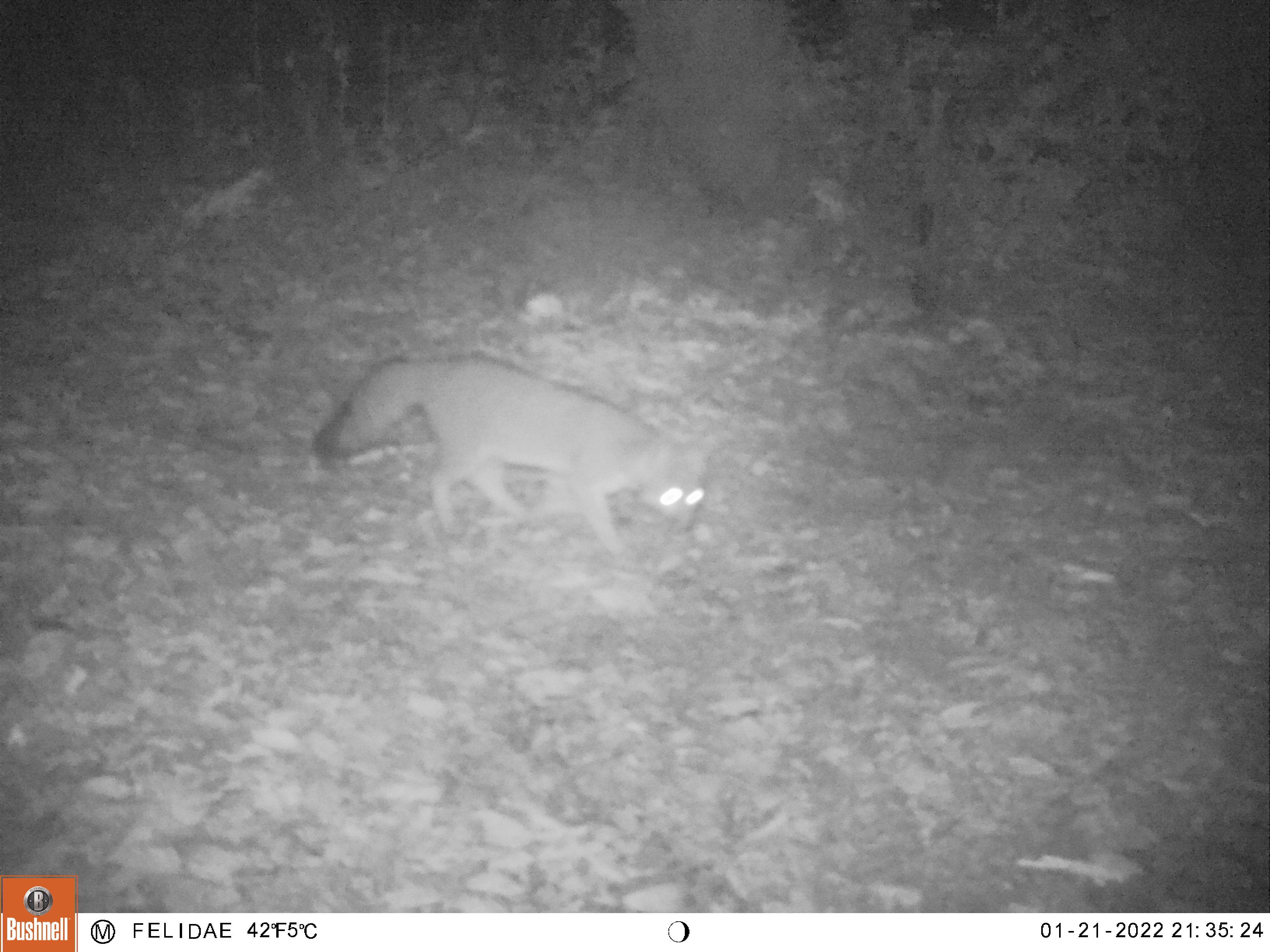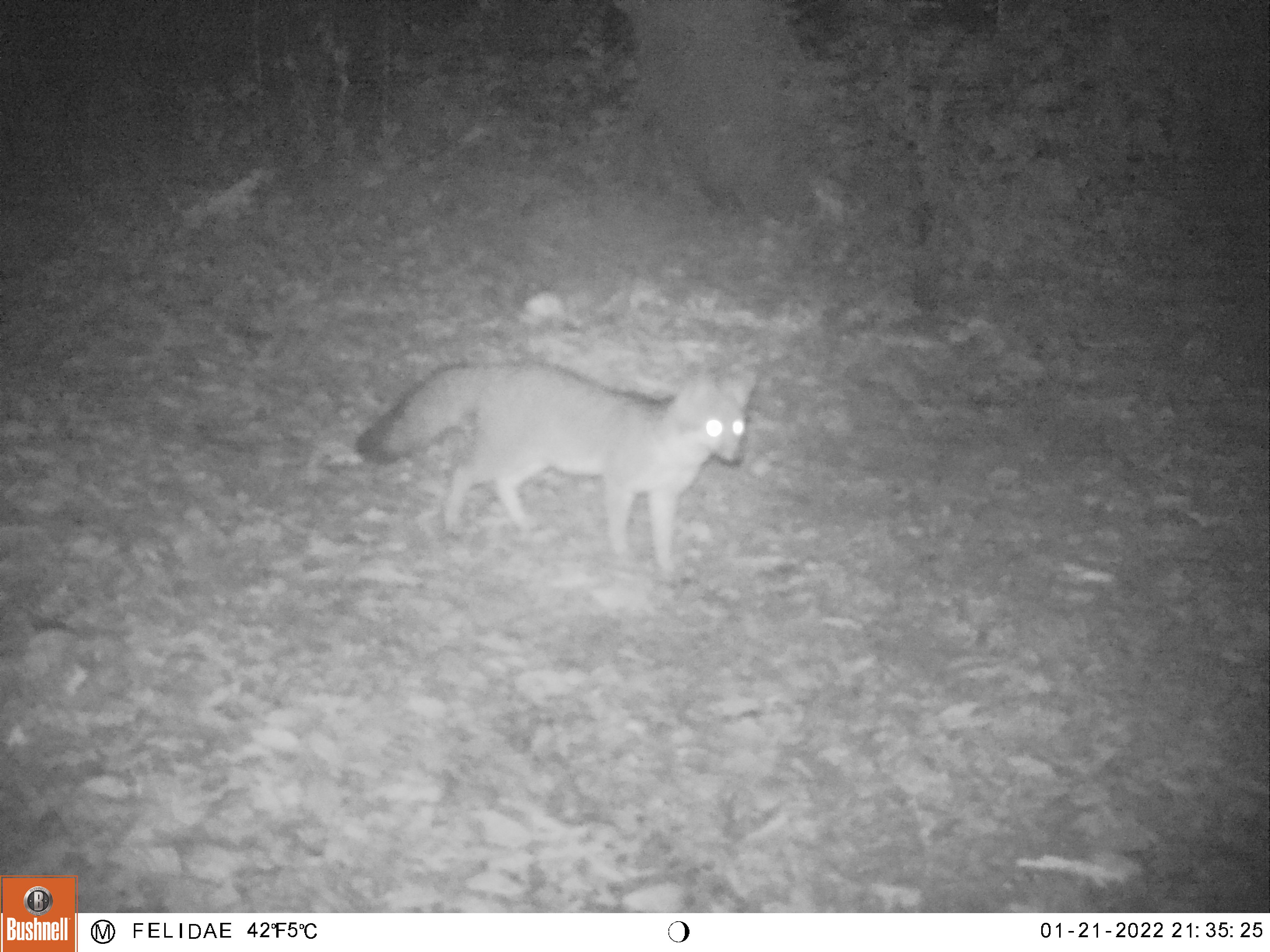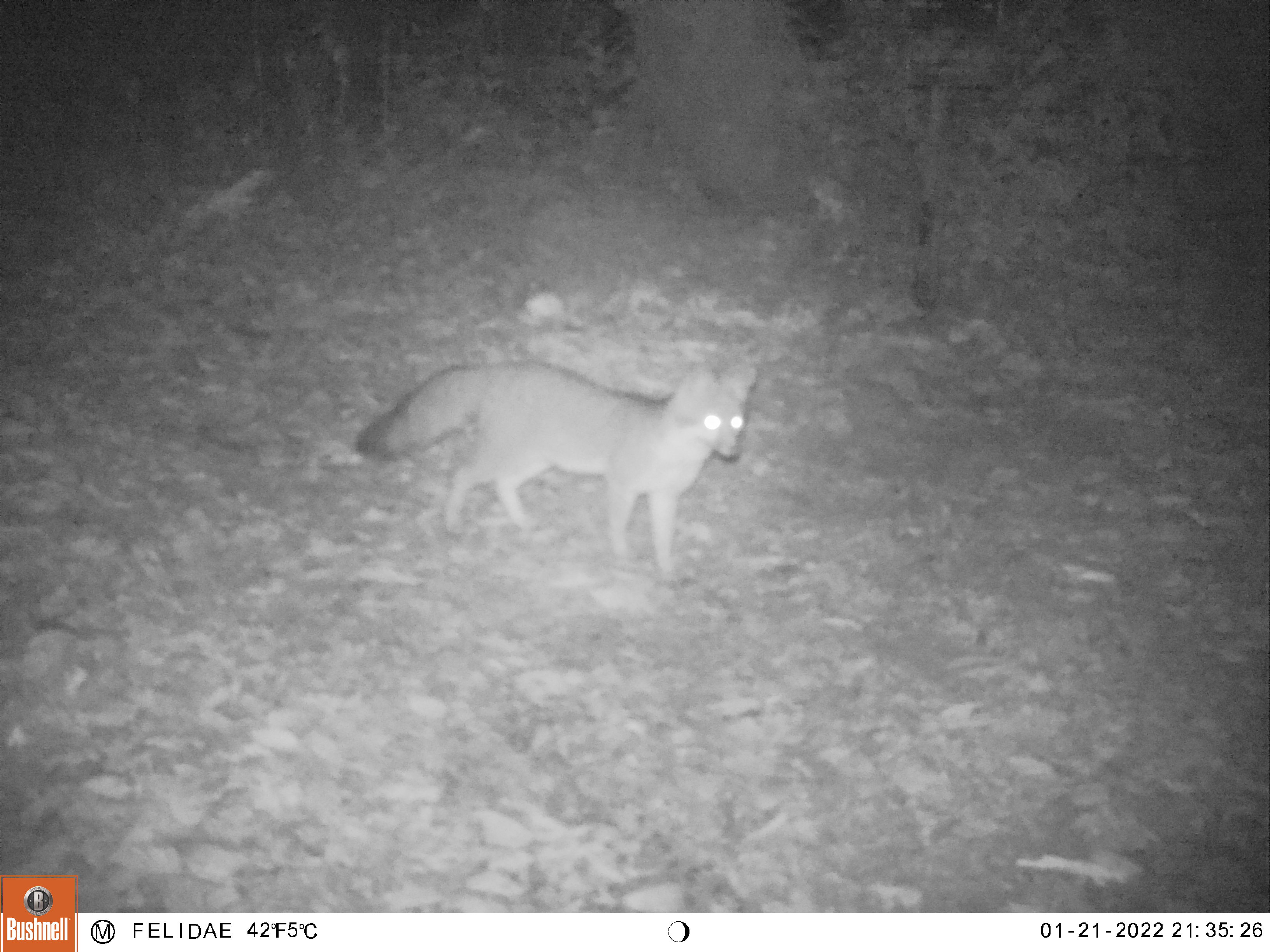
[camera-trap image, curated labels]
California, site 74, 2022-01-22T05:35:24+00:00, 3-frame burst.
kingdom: Animalia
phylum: Chordata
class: Mammalia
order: Carnivora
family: Canidae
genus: Urocyon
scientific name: Urocyon cinereoargenteus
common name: gray fox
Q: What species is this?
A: Gray fox (Urocyon cinereoargenteus).